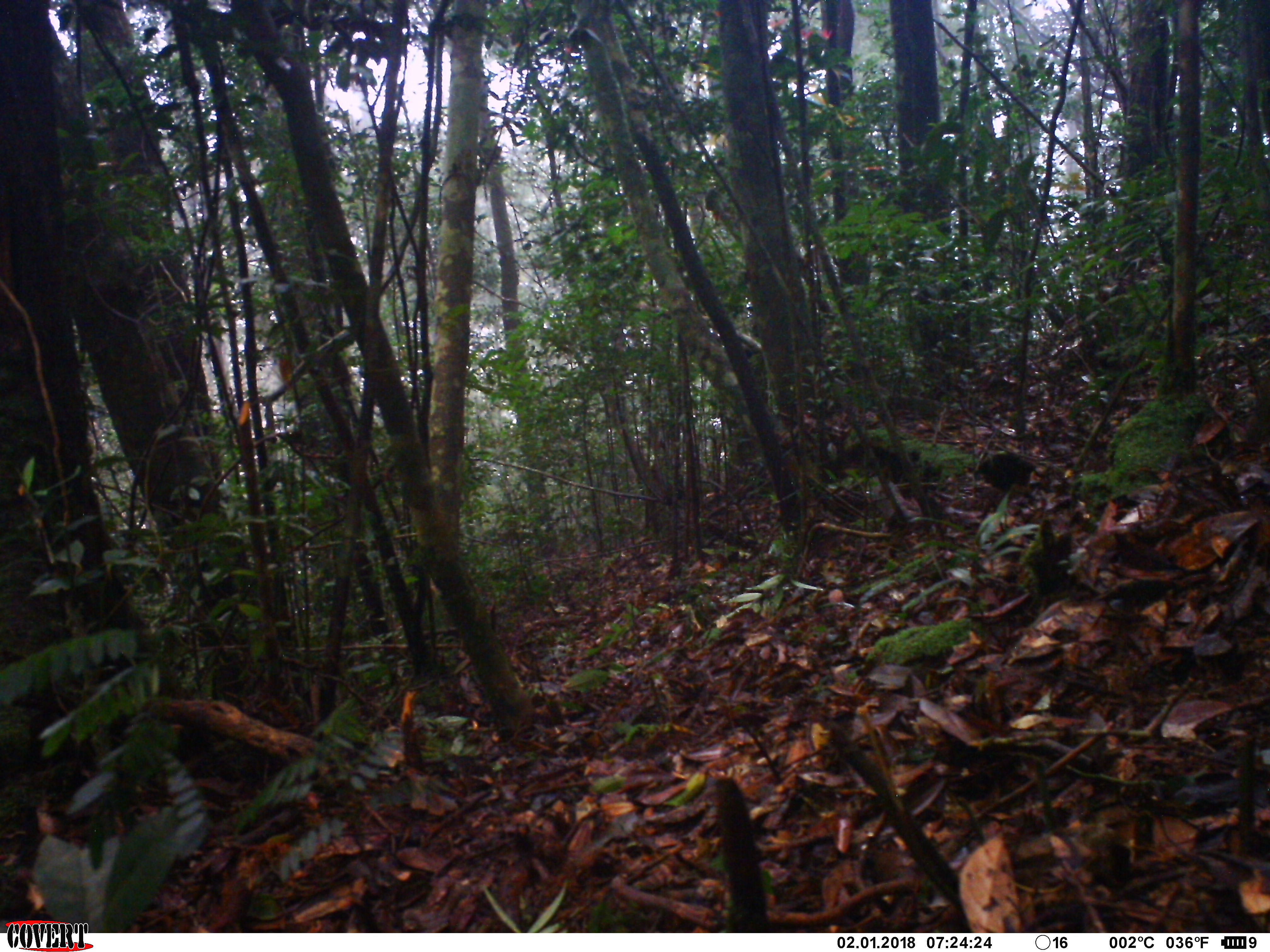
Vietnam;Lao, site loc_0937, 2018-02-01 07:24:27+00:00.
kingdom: Animalia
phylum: Chordata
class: Aves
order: Galliformes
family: Phasianidae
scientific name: Phasianidae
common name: partridge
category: unidentified partridge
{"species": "unidentified partridge (partridge) (Phasianidae)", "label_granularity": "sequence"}